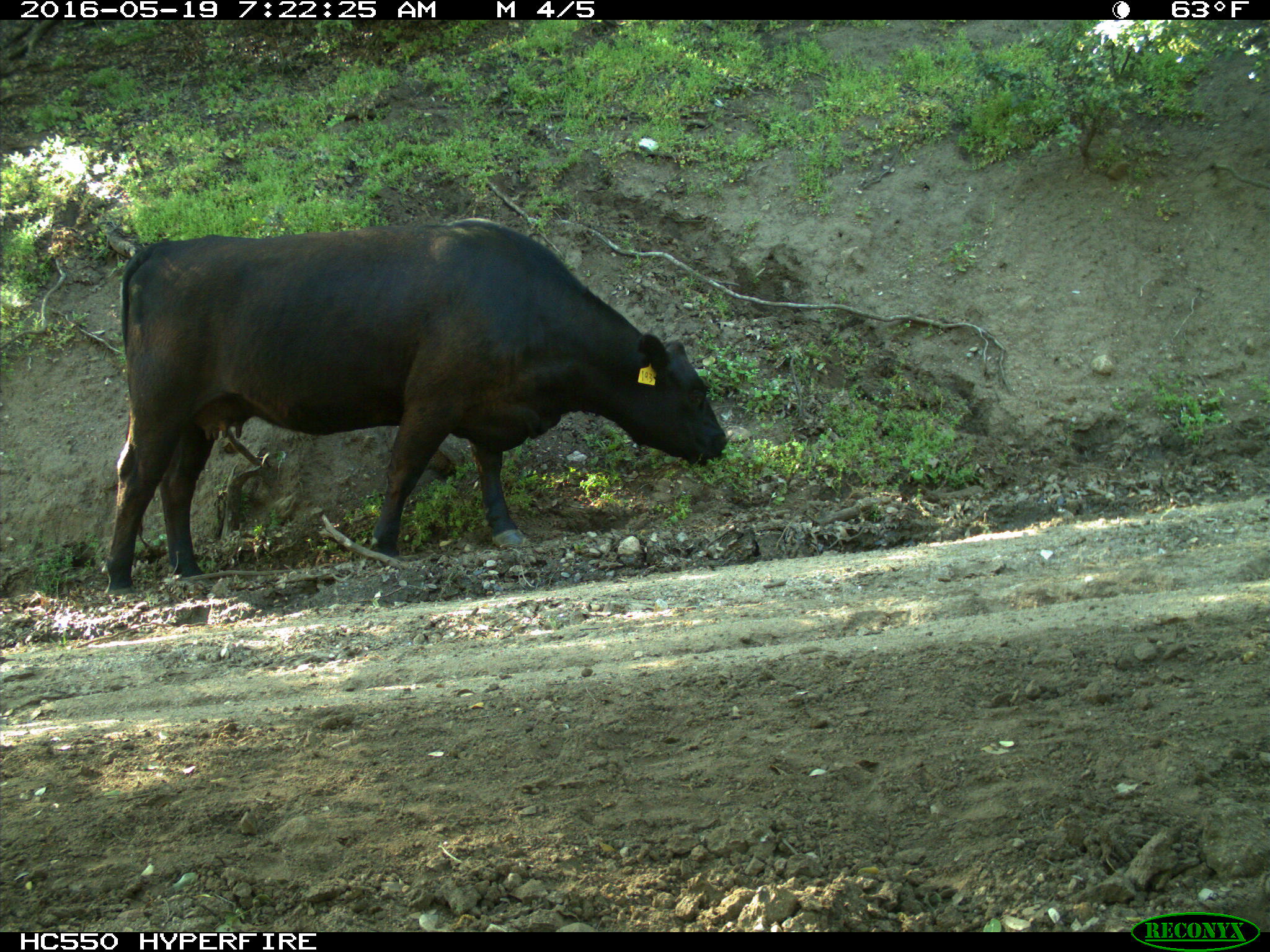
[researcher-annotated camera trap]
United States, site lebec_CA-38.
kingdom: Animalia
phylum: Chordata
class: Mammalia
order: Artiodactyla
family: Bovidae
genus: Bos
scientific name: Bos taurus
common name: domestic cow